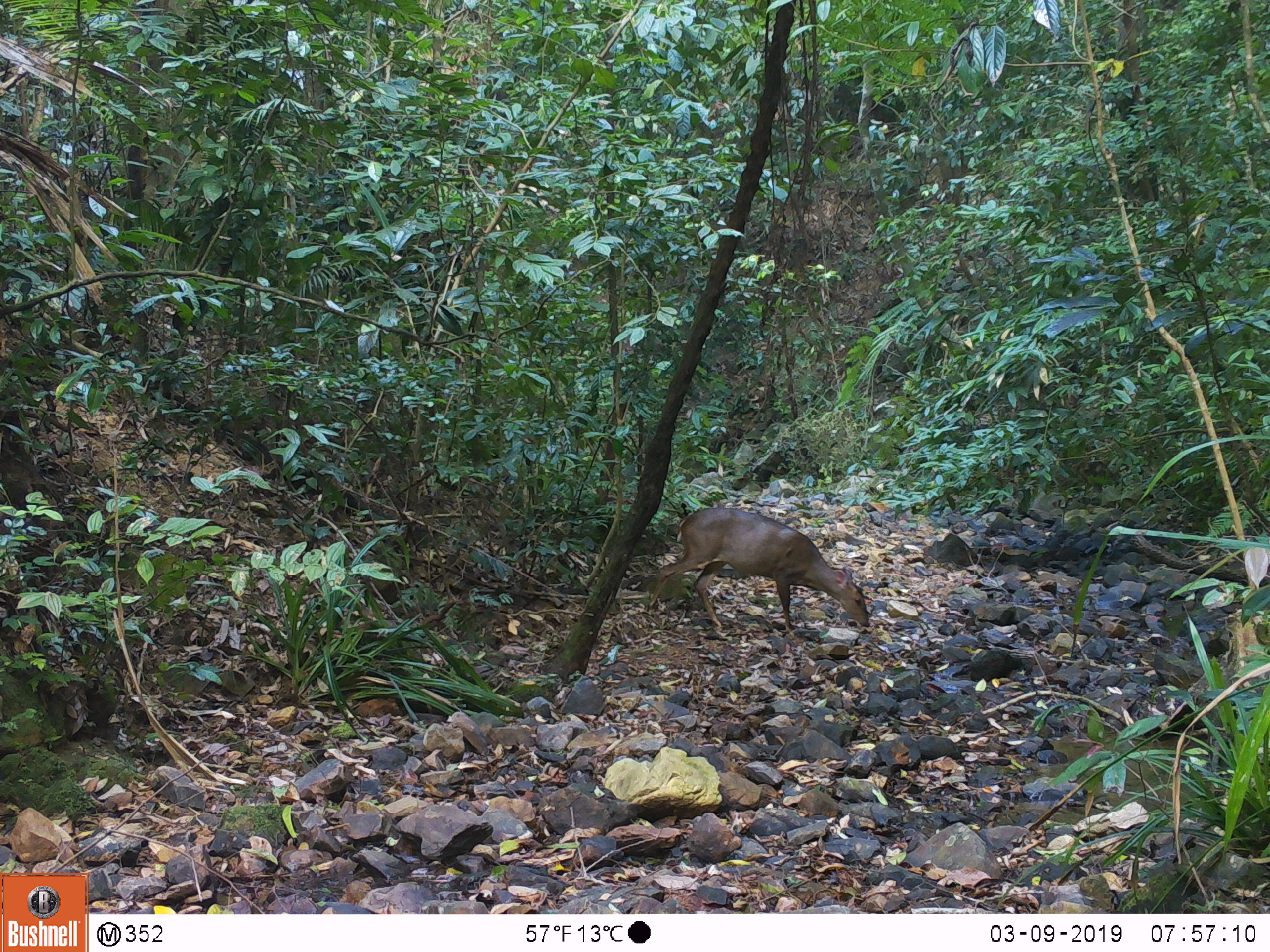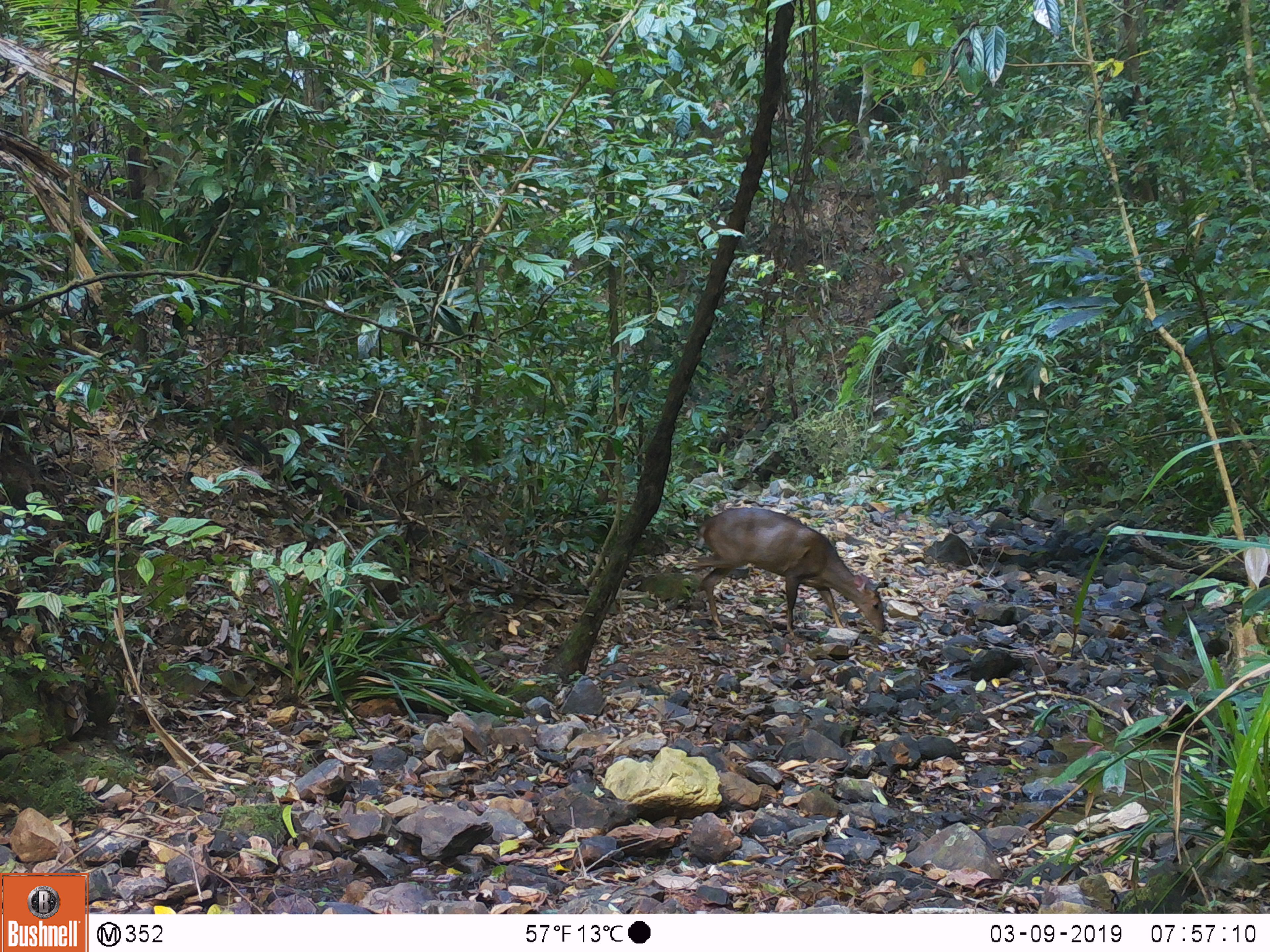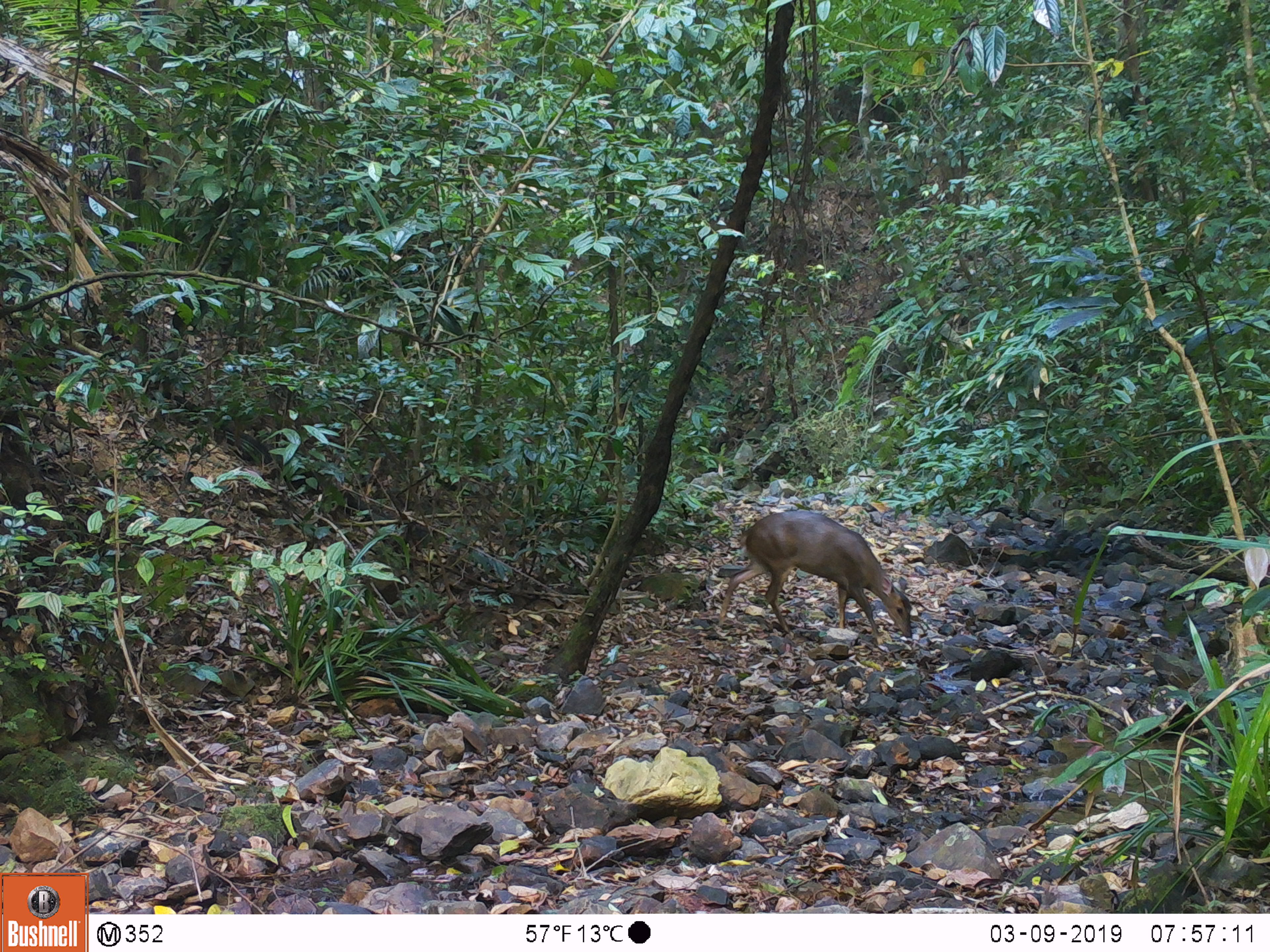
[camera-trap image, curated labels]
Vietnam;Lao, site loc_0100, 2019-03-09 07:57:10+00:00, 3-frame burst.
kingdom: Animalia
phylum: Chordata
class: Mammalia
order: Artiodactyla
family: Cervidae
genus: Muntiacus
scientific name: Muntiacus vuquangensis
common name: large-antlered muntjac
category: large antlered muntjac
Large antlered muntjac (large-antlered muntjac) (Muntiacus vuquangensis). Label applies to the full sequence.